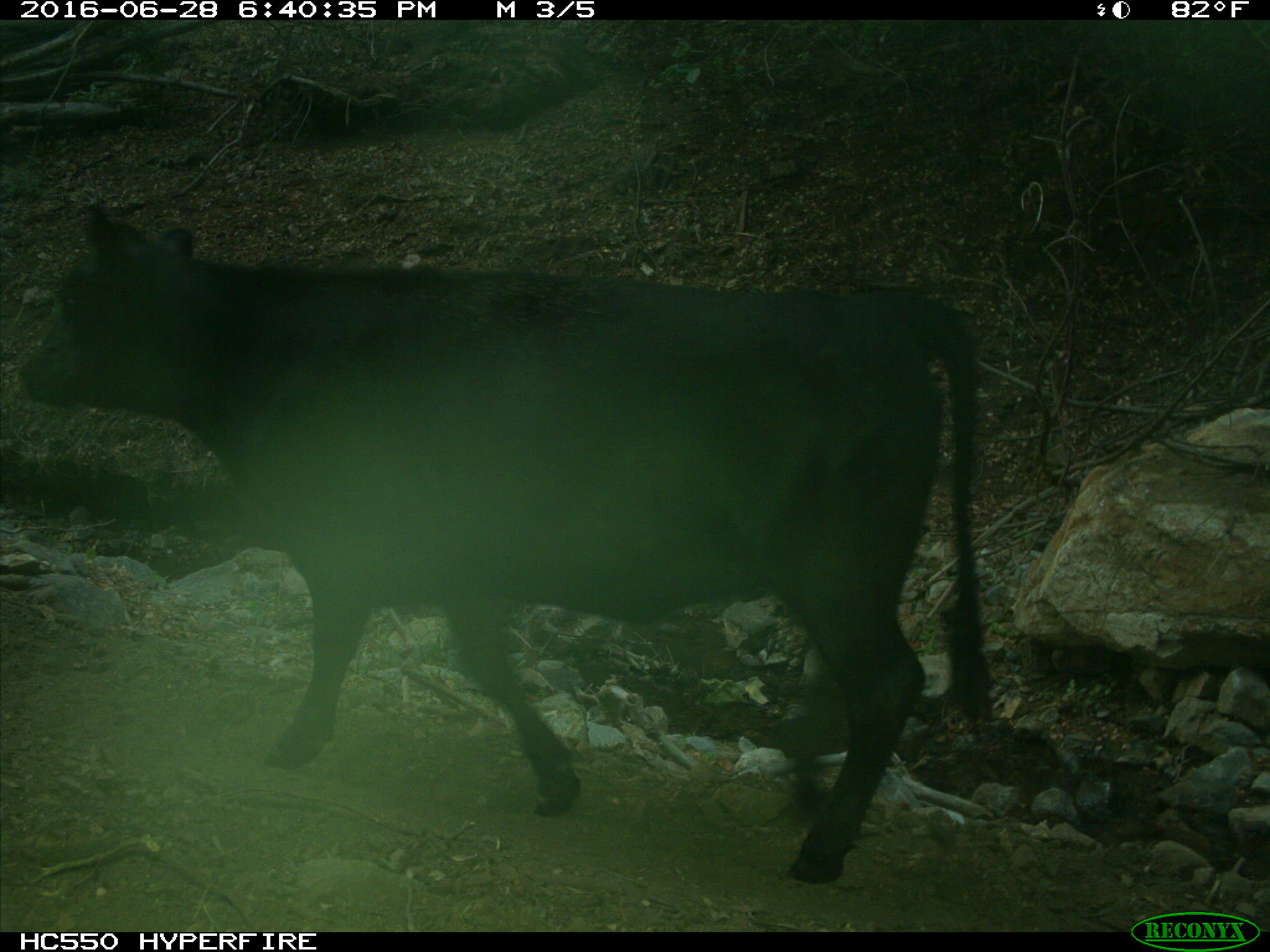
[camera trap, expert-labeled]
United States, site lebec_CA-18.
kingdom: Animalia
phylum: Chordata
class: Mammalia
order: Artiodactyla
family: Bovidae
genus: Bos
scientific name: Bos taurus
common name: domestic cow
Bos taurus (domestic cow).